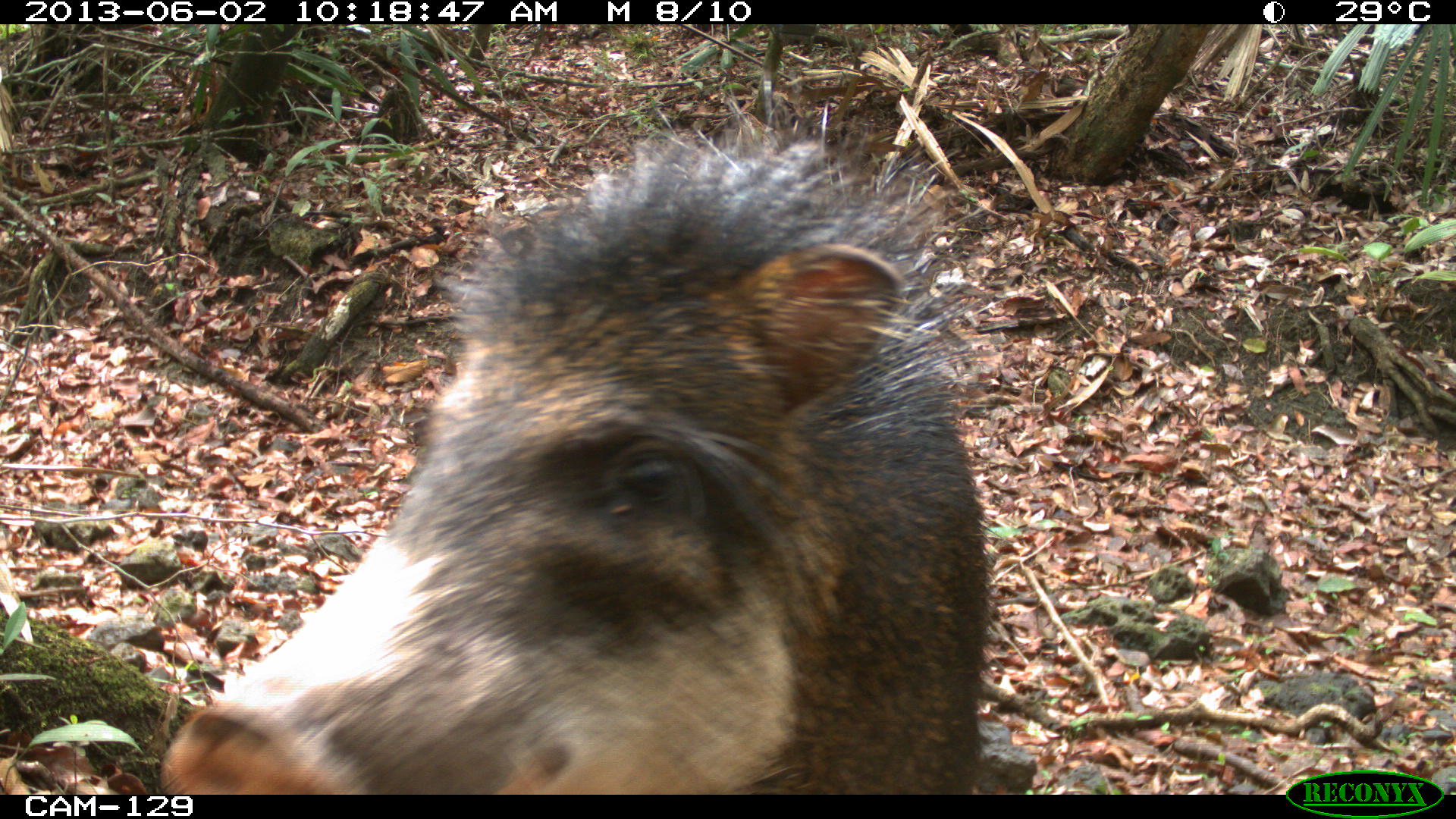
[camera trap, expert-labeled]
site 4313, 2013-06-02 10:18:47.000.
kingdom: Animalia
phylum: Chordata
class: Mammalia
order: Artiodactyla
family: Tayassuidae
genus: Tayassu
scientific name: Tayassu pecari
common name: white-lipped peccary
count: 4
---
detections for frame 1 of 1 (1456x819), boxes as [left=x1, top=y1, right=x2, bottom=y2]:
tayassu pecari: [left=153, top=96, right=995, bottom=794]